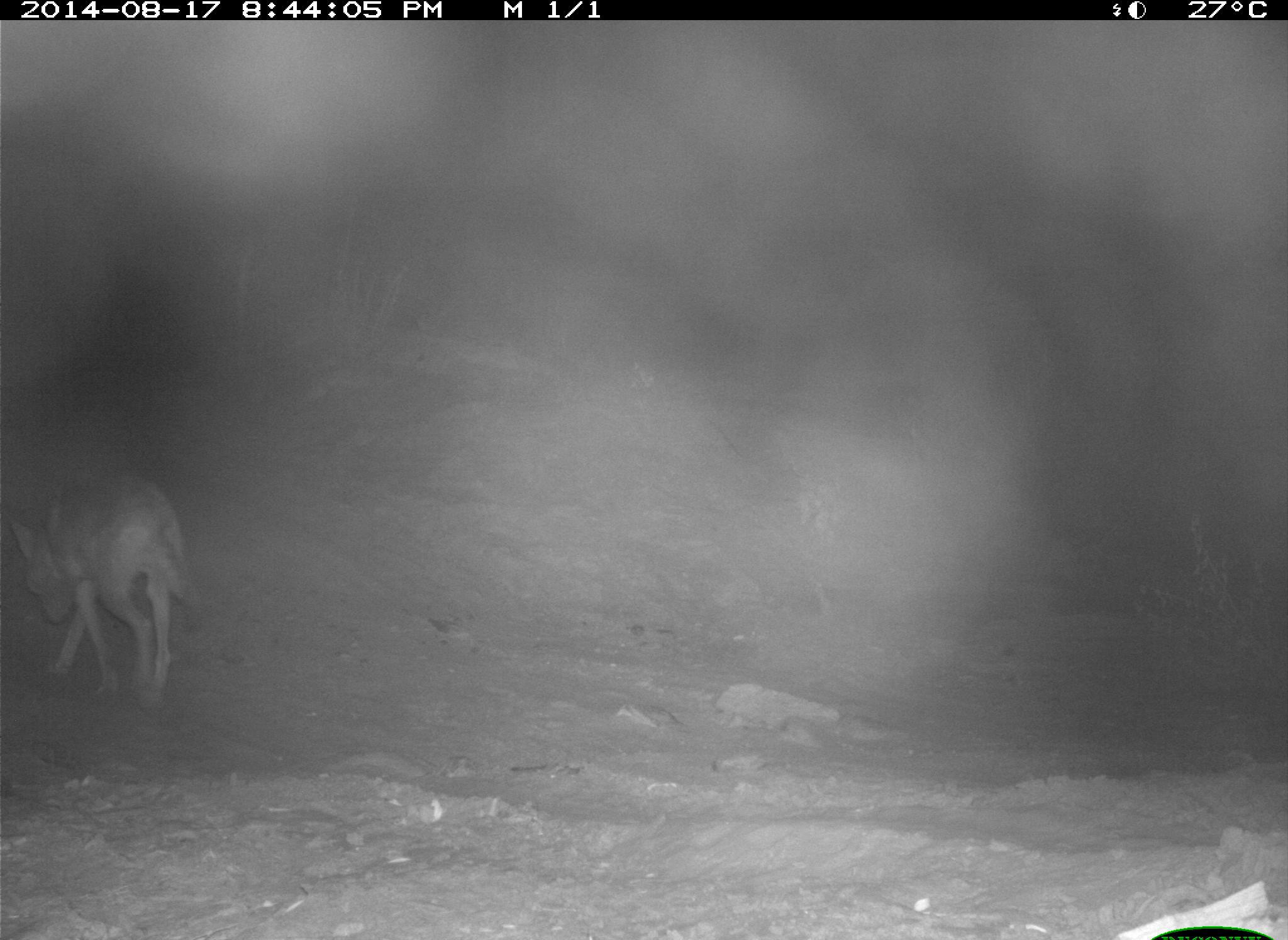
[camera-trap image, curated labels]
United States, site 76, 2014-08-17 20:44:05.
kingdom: Animalia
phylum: Chordata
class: Mammalia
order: Carnivora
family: Canidae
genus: Canis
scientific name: Canis latrans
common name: coyote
Coyote (Canis latrans).